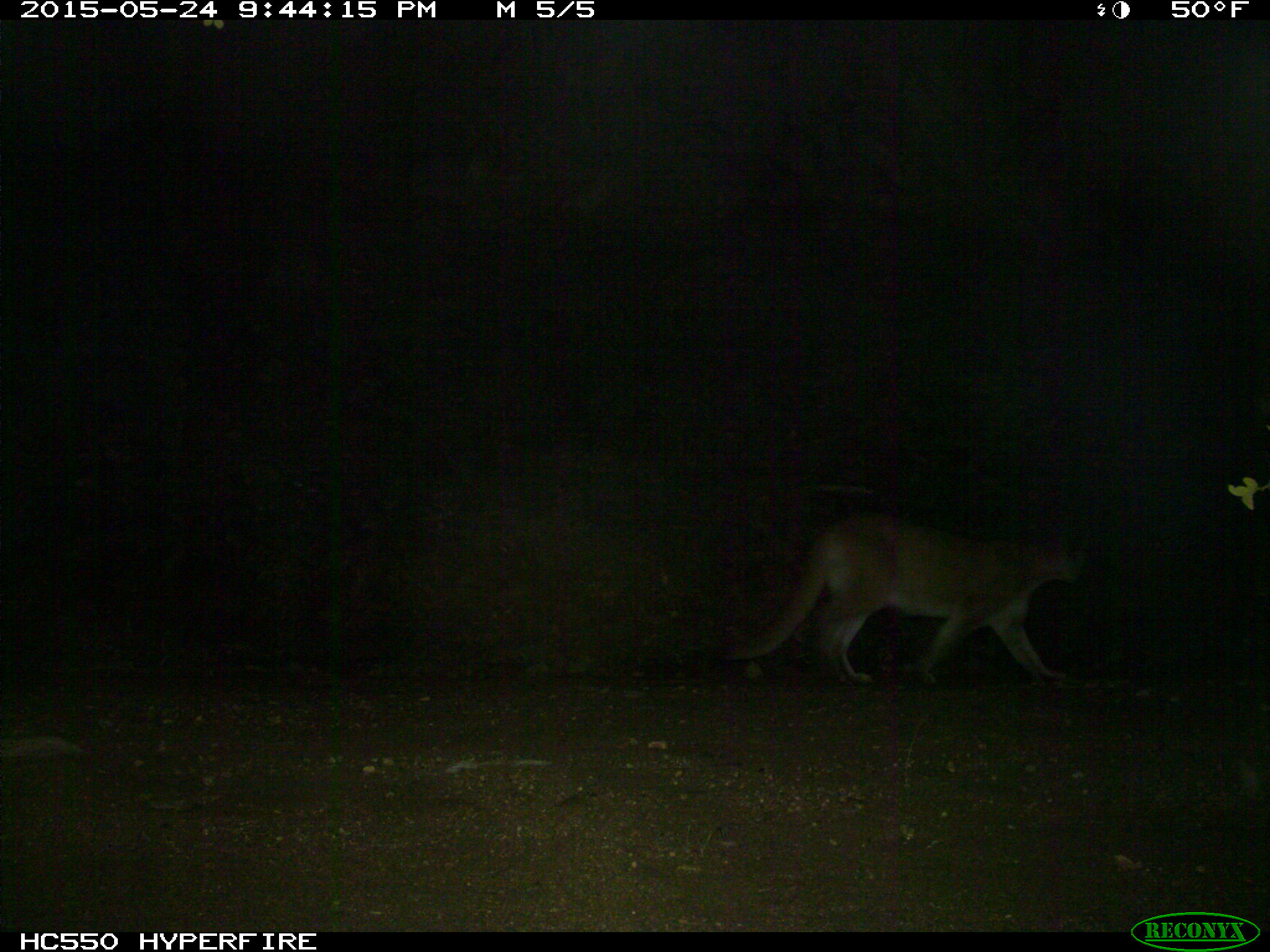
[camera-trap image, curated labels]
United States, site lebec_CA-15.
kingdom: Animalia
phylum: Chordata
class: Mammalia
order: Carnivora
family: Felidae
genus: Puma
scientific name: Puma concolor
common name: mountain lion